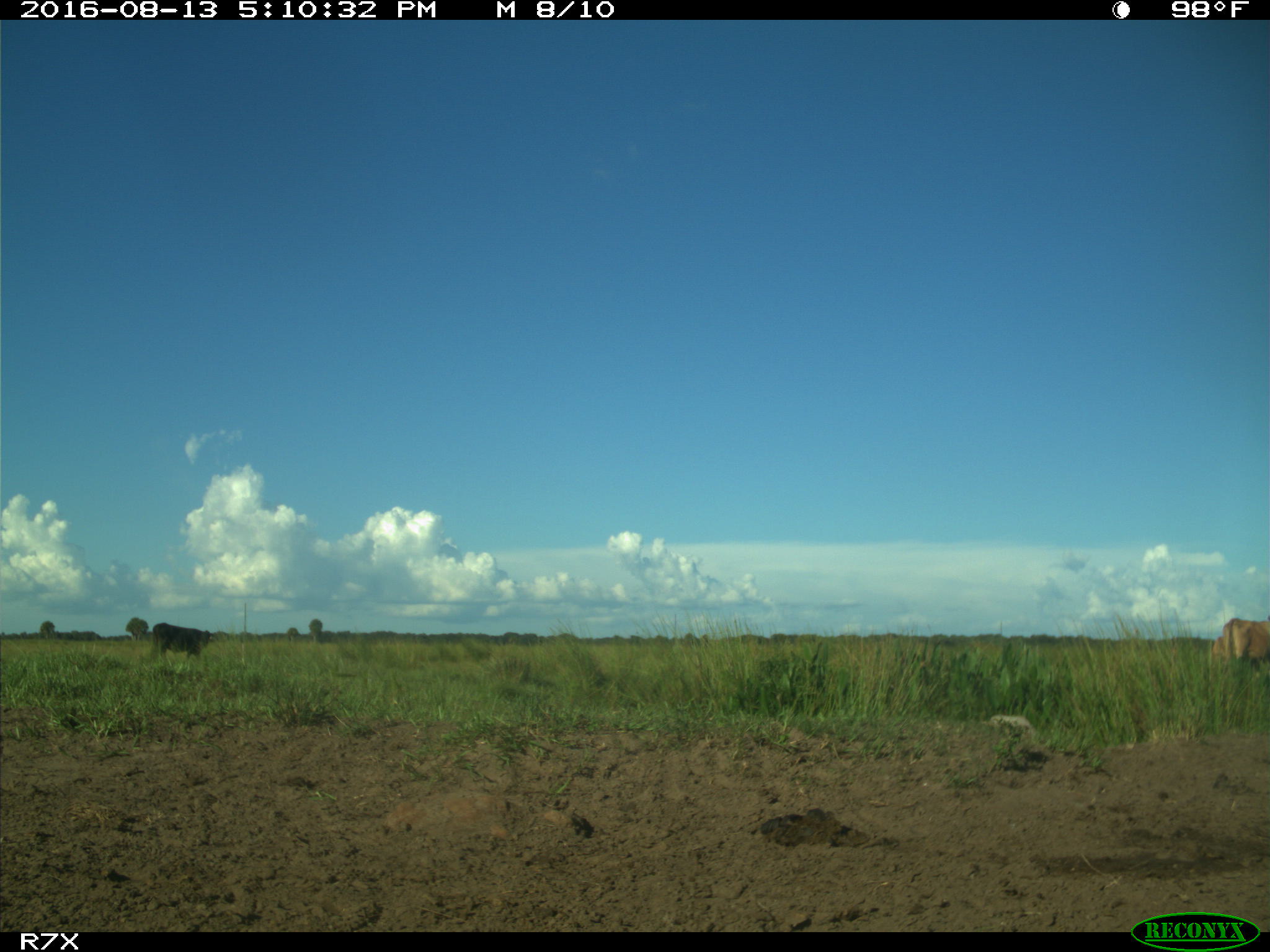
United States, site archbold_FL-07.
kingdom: Animalia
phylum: Chordata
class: Mammalia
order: Artiodactyla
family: Bovidae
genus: Bos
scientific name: Bos taurus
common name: domestic cow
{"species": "Bos taurus (domestic cow)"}